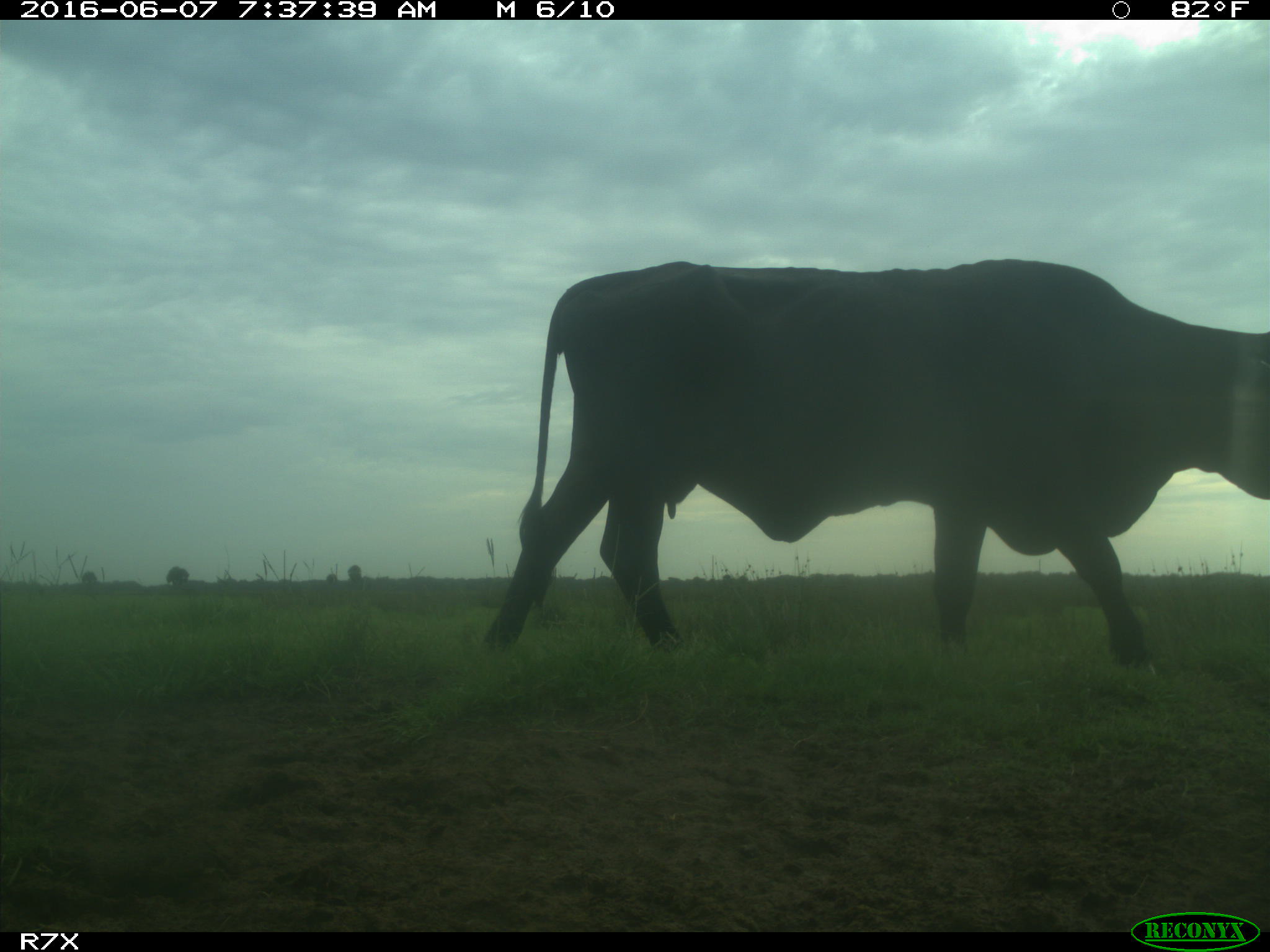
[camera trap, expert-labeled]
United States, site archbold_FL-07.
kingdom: Animalia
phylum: Chordata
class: Mammalia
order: Artiodactyla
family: Bovidae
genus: Bos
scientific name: Bos taurus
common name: domestic cow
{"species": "Bos taurus (domestic cow)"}